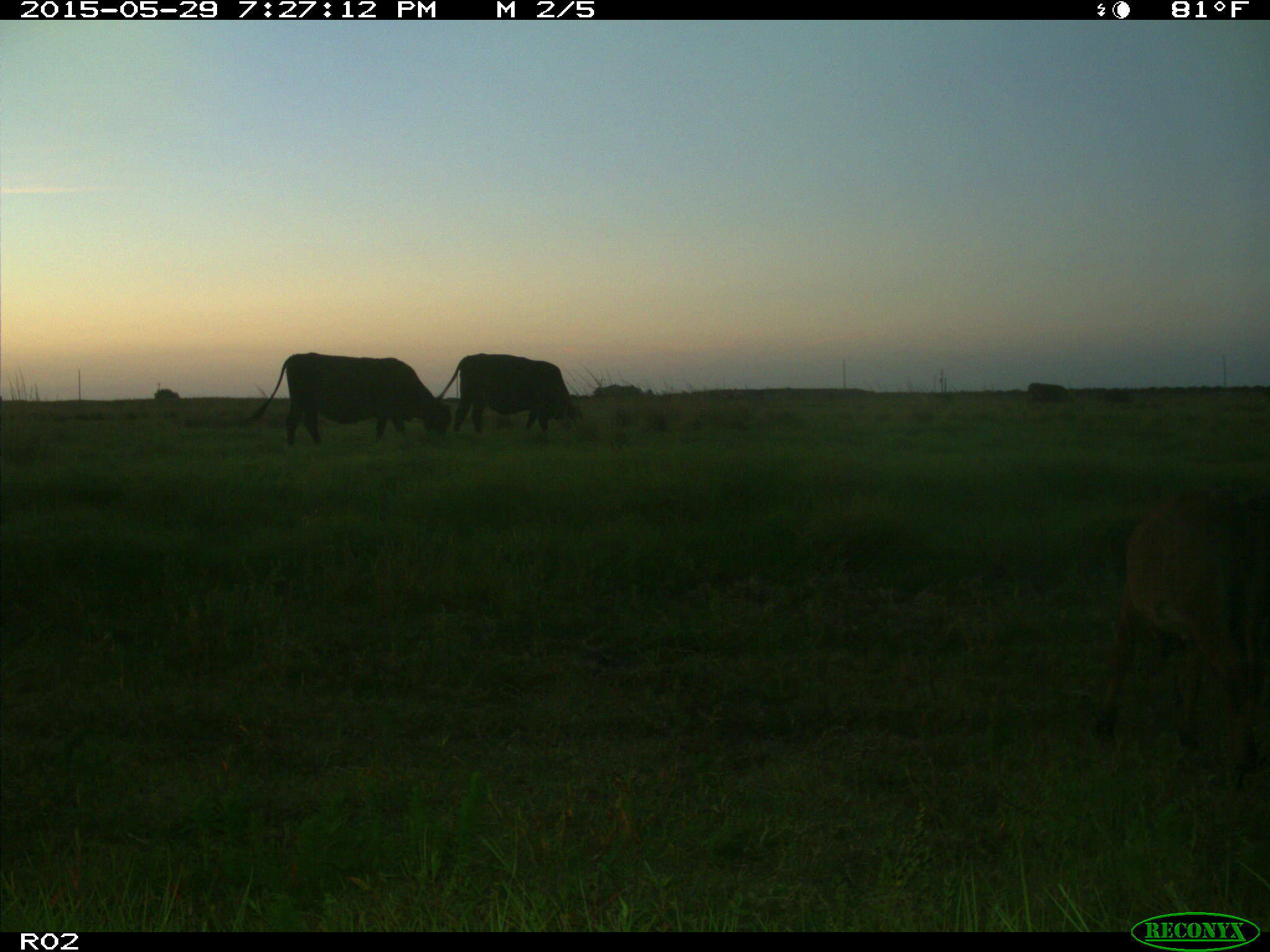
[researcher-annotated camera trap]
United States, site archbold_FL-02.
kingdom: Animalia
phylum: Chordata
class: Mammalia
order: Artiodactyla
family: Bovidae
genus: Bos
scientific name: Bos taurus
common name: domestic cow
Bos taurus (domestic cow).